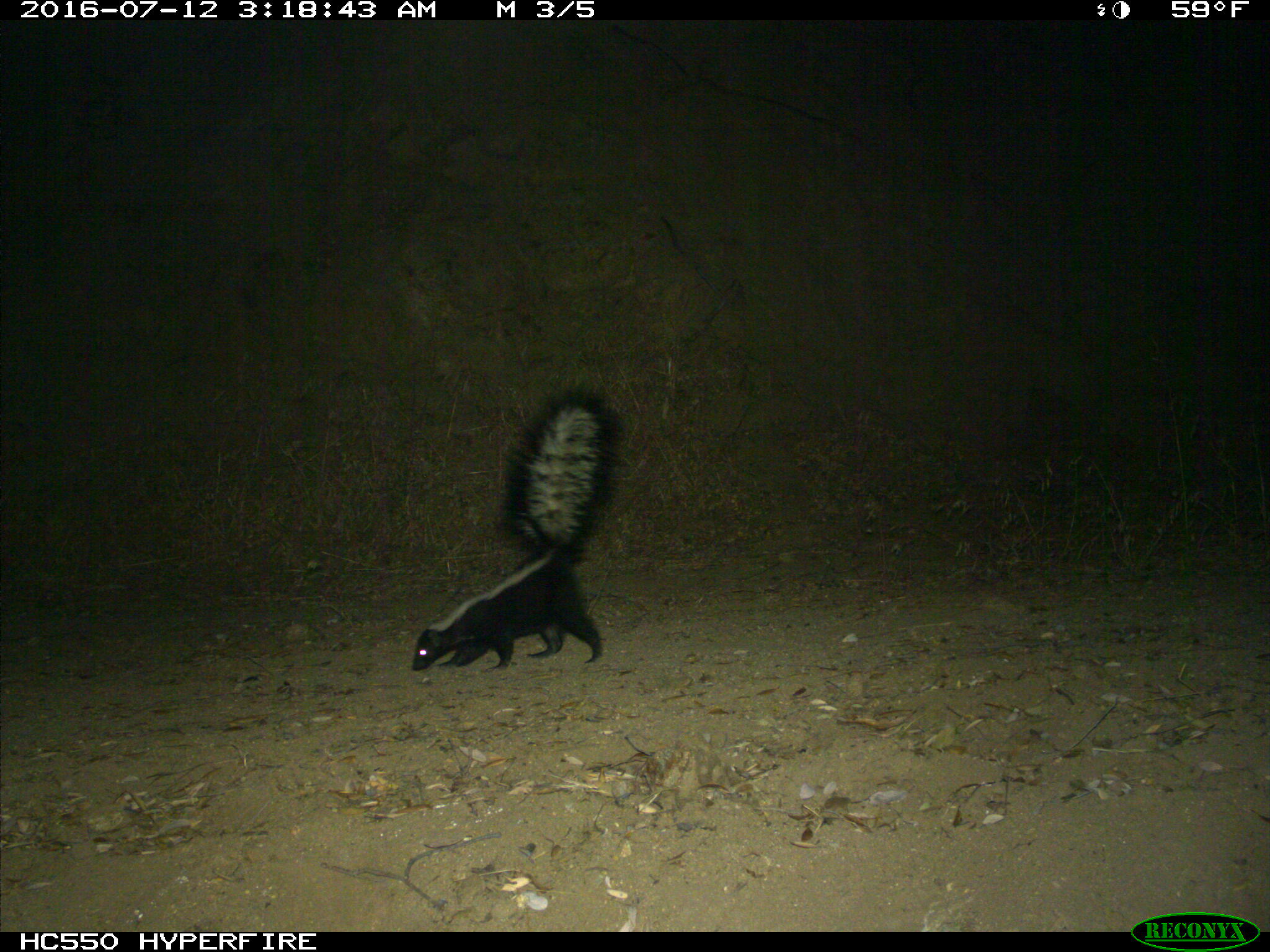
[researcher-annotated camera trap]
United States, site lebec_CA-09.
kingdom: Animalia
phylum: Chordata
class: Mammalia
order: Carnivora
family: Mephitidae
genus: Mephitis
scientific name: Mephitis mephitis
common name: striped skunk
Mephitis mephitis (striped skunk).